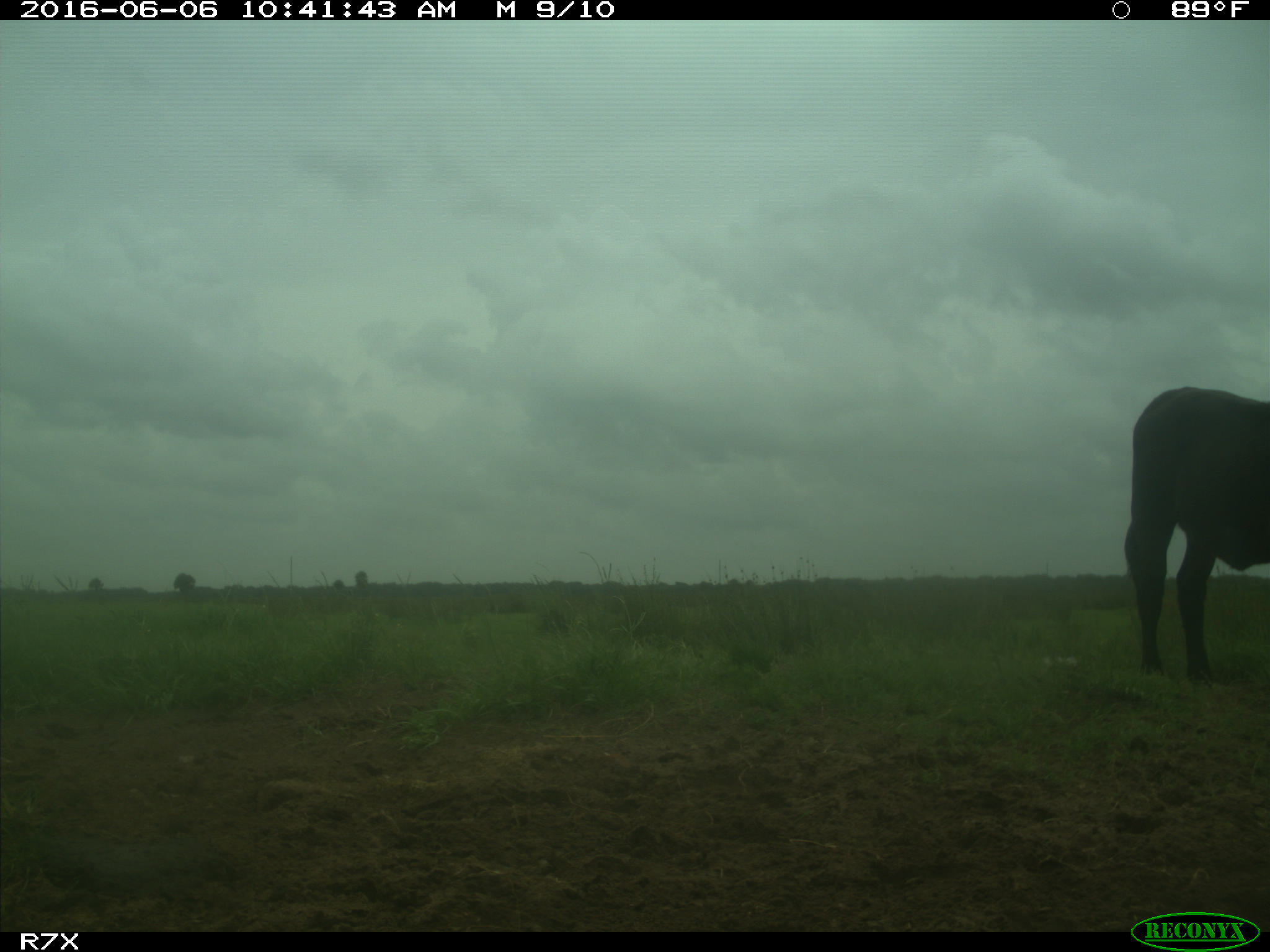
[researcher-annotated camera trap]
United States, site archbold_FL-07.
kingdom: Animalia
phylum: Chordata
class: Mammalia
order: Artiodactyla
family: Bovidae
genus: Bos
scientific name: Bos taurus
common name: domestic cow